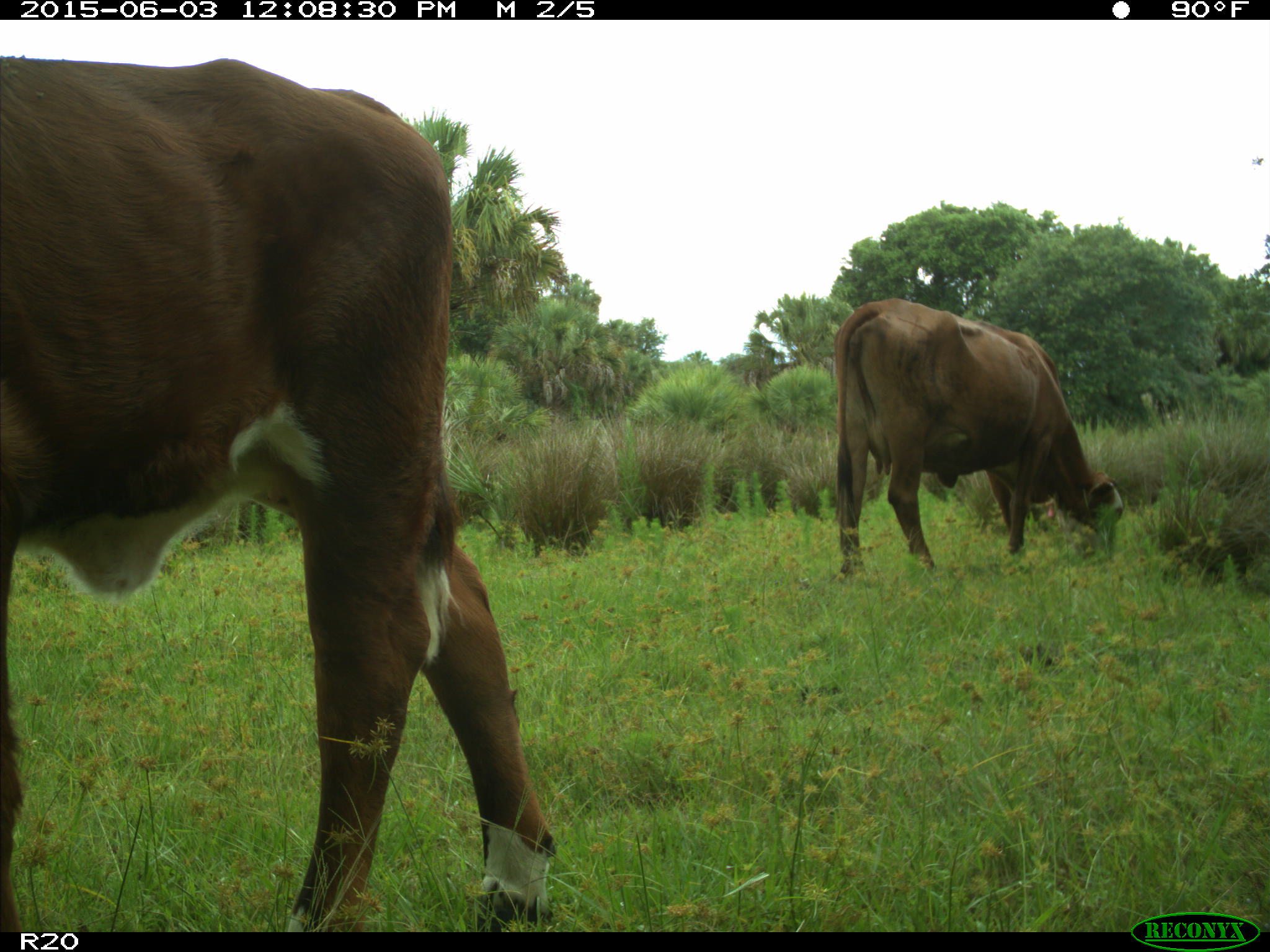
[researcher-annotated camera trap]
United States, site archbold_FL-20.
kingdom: Animalia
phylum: Chordata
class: Mammalia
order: Artiodactyla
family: Bovidae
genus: Bos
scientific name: Bos taurus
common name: domestic cow